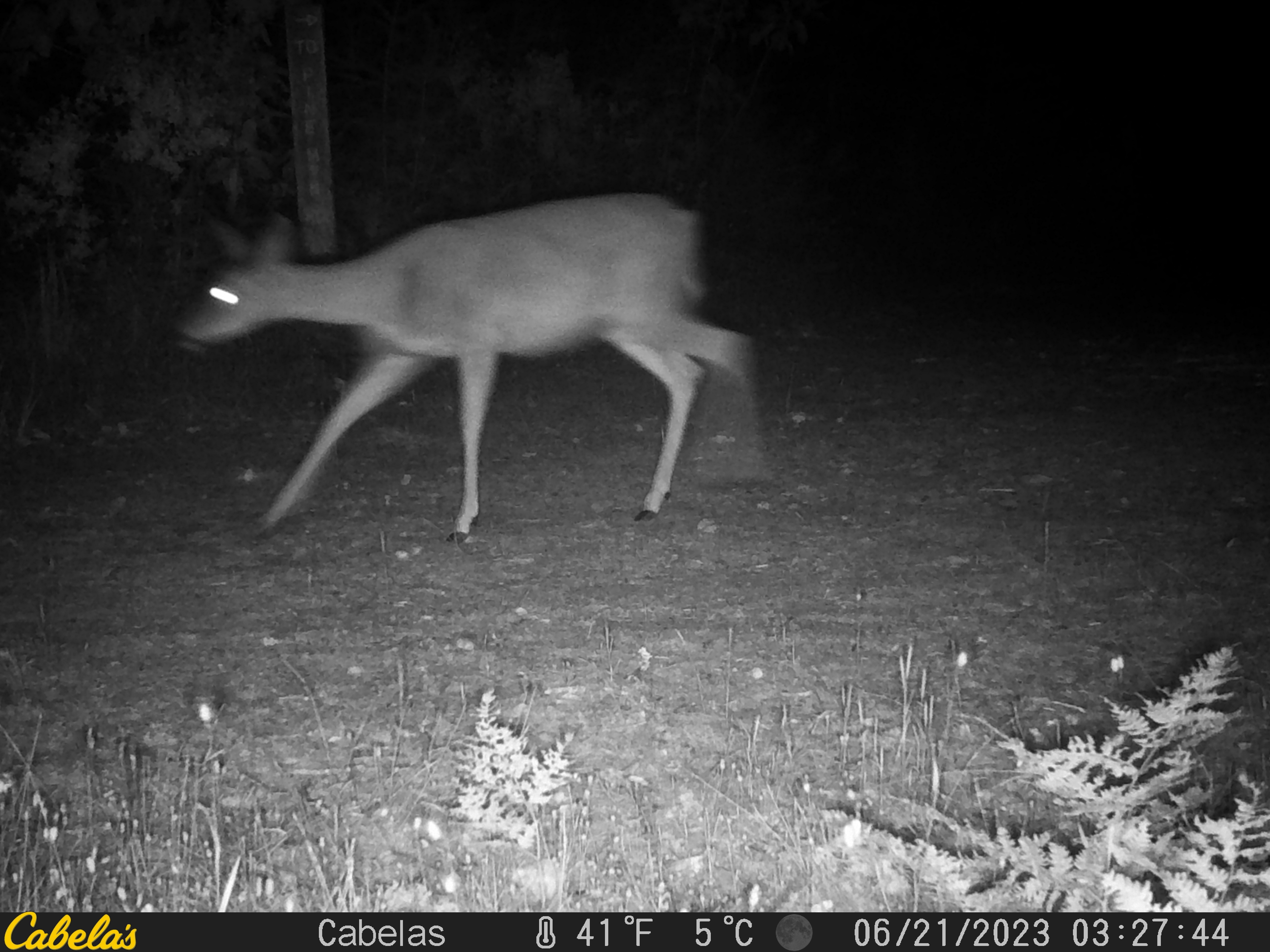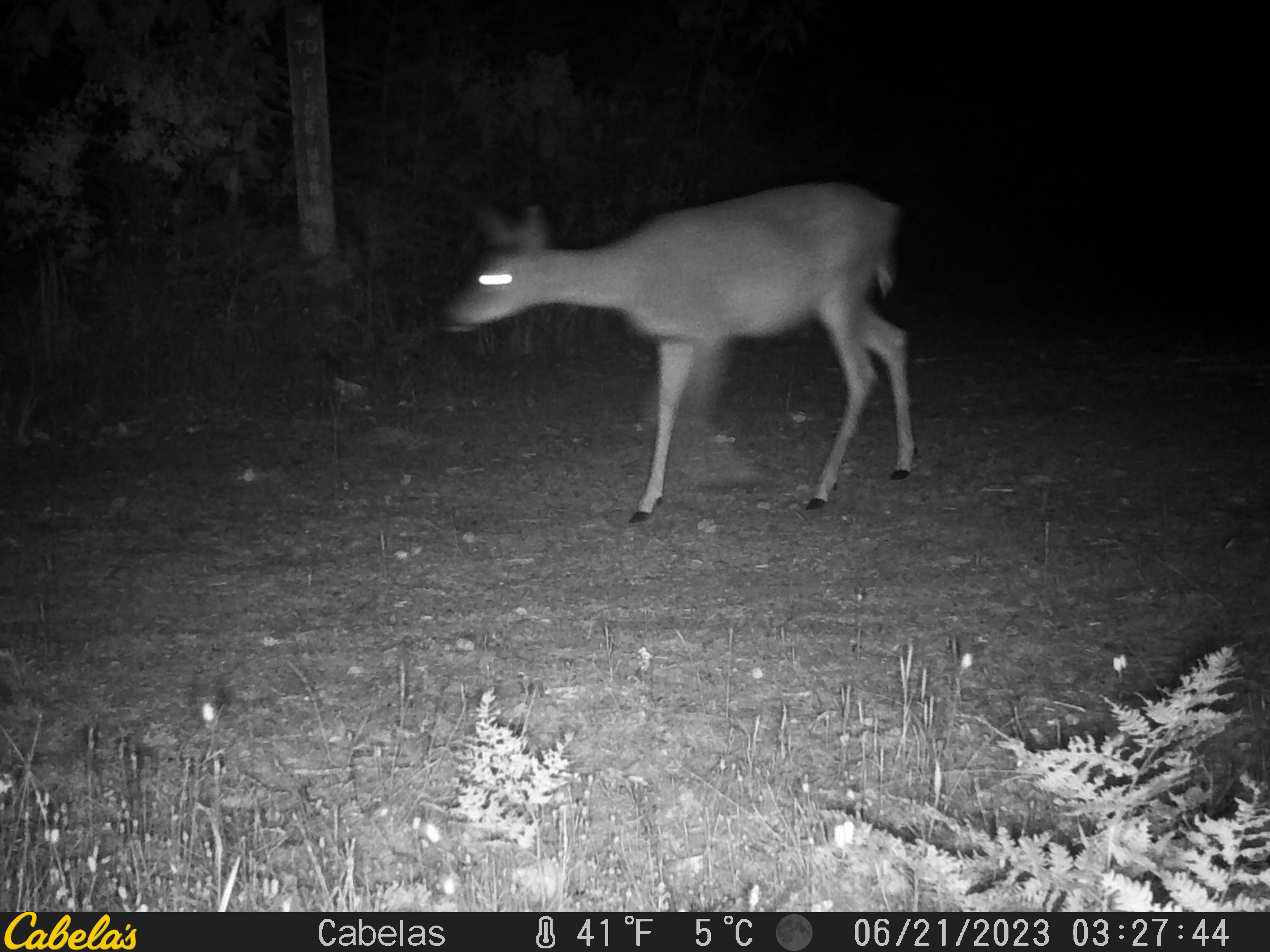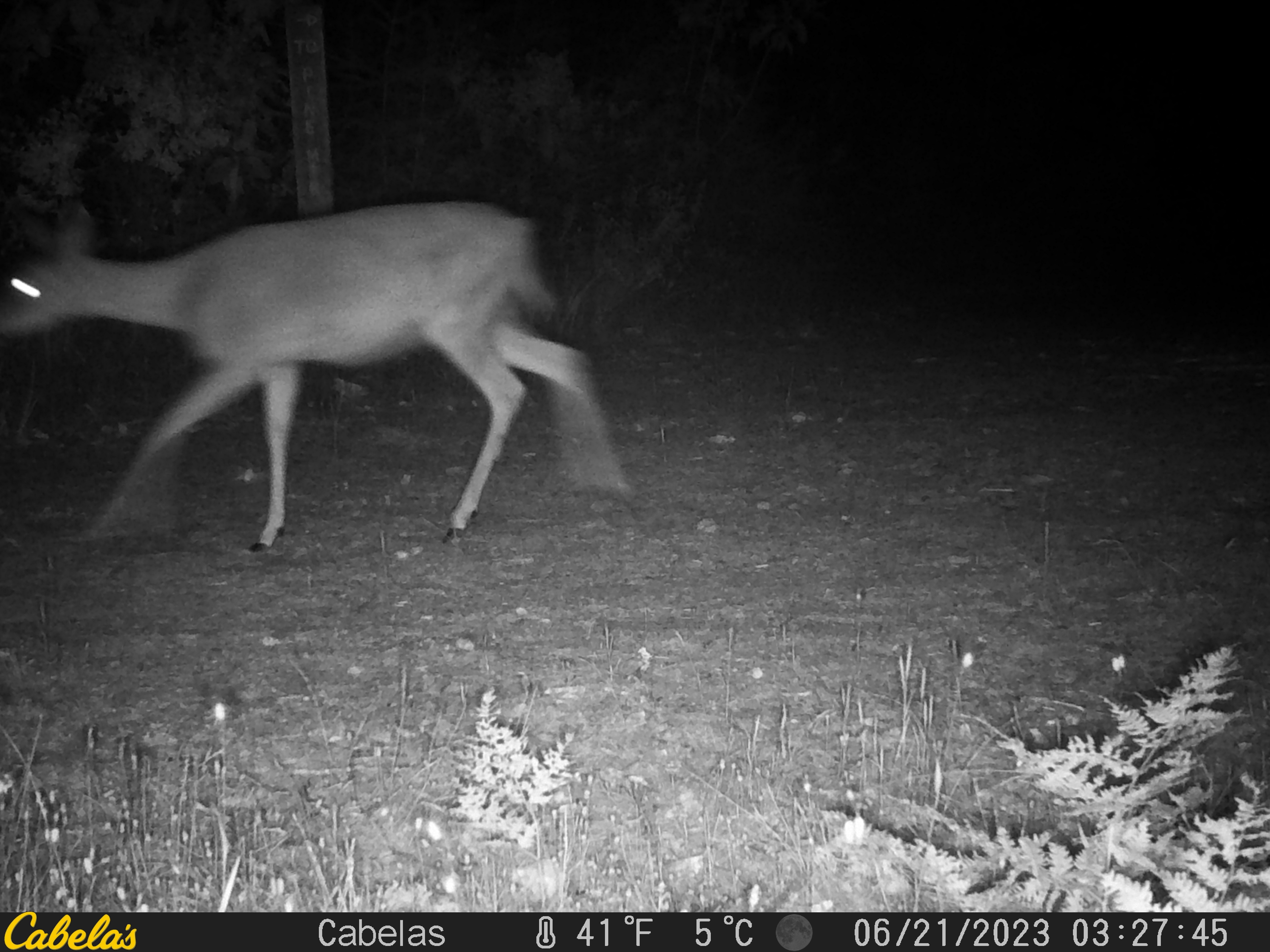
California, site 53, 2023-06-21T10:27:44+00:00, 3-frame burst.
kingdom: Animalia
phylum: Chordata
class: Mammalia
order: Artiodactyla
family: Cervidae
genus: Odocoileus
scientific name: Odocoileus hemionus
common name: mule deer